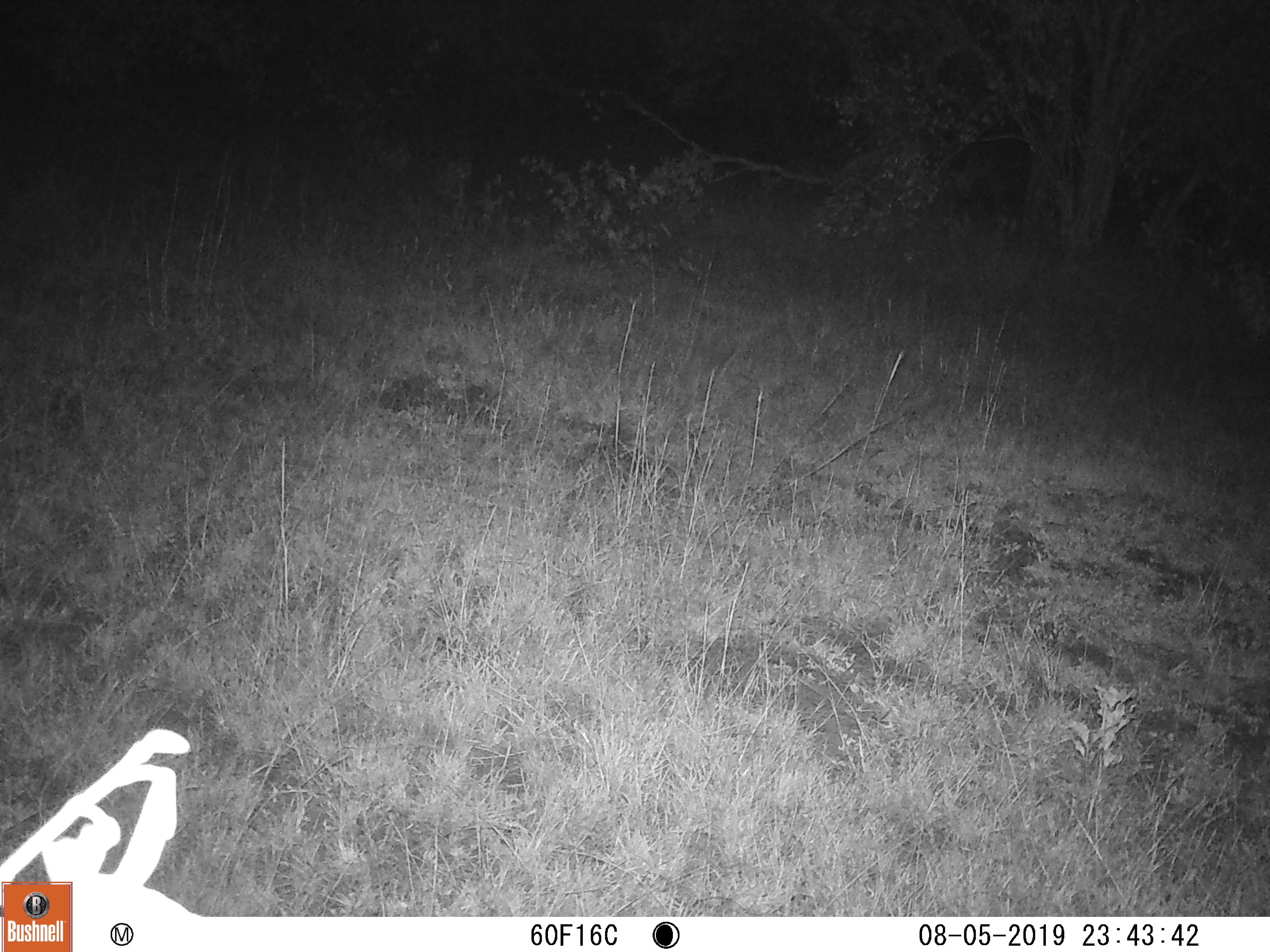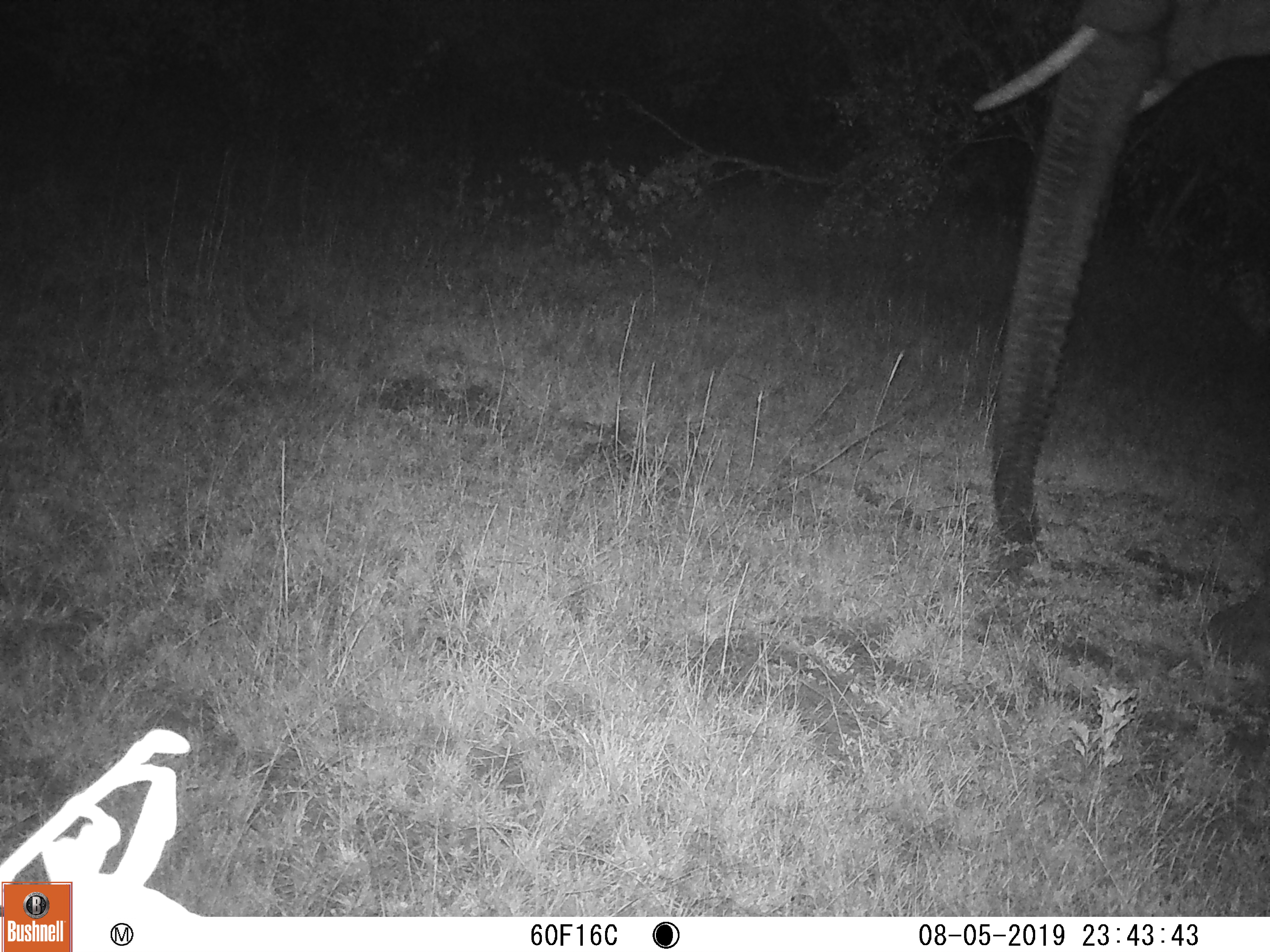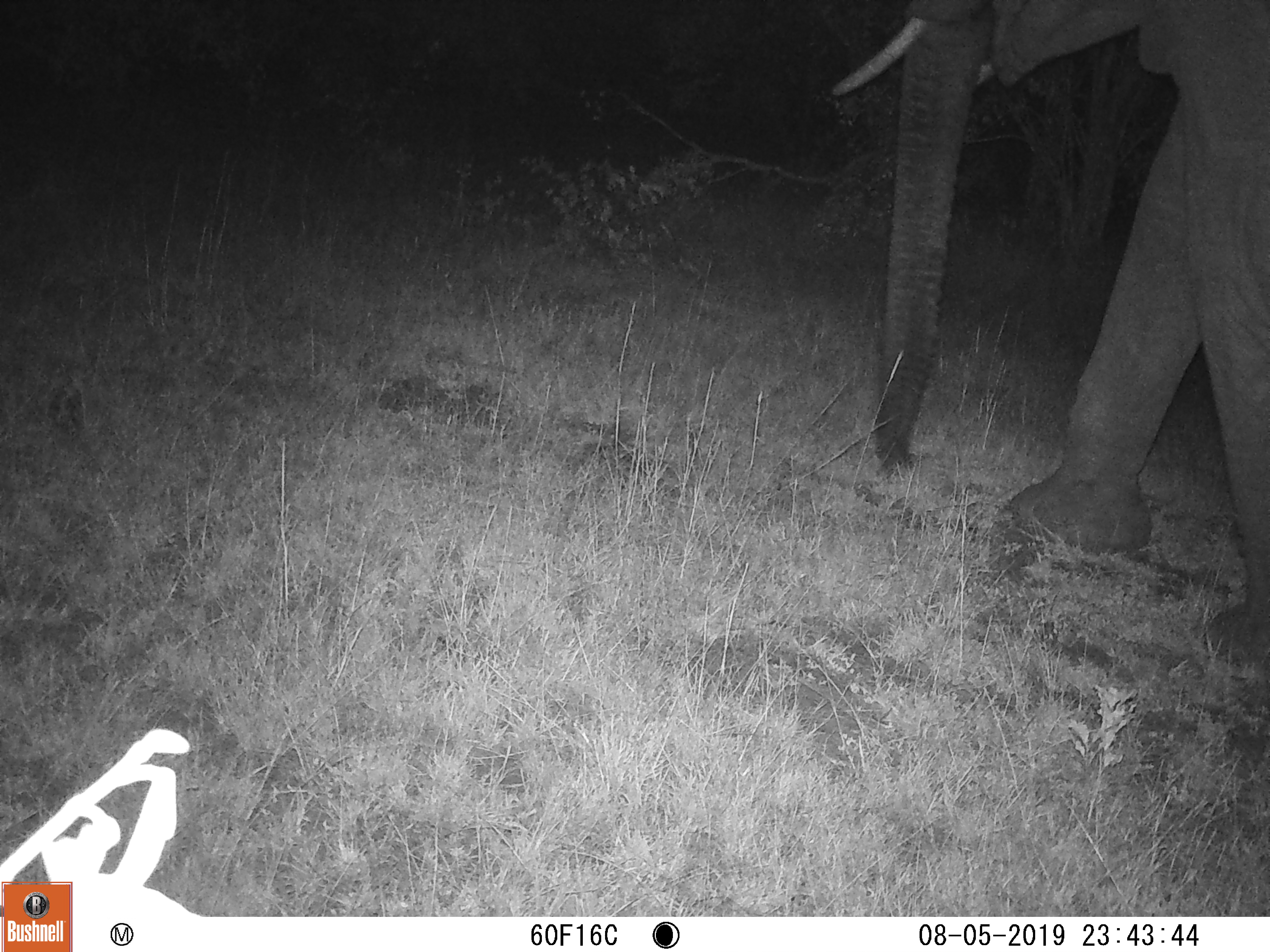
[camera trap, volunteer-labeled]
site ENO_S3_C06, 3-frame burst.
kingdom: Animalia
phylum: Chordata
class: Mammalia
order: Proboscidea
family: Elephantidae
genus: Loxodonta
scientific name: Loxodonta africana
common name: african bush elephant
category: elephant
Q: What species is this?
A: Elephant (african bush elephant) (Loxodonta africana).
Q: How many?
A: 1.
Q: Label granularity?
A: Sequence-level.